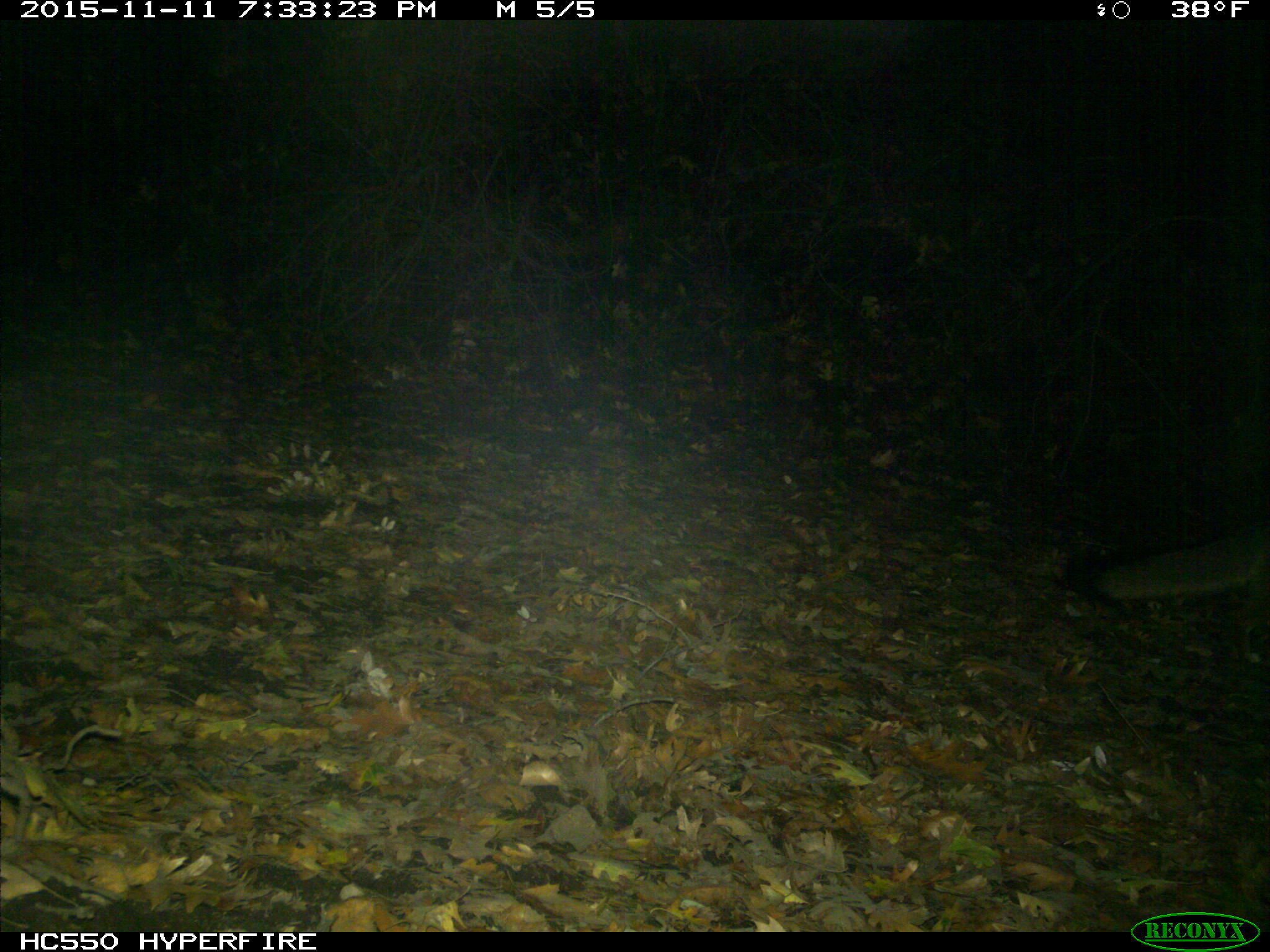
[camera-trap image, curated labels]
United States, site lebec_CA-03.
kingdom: Animalia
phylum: Chordata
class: Mammalia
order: Carnivora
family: Canidae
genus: Urocyon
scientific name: Urocyon cinereoargenteus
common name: gray fox